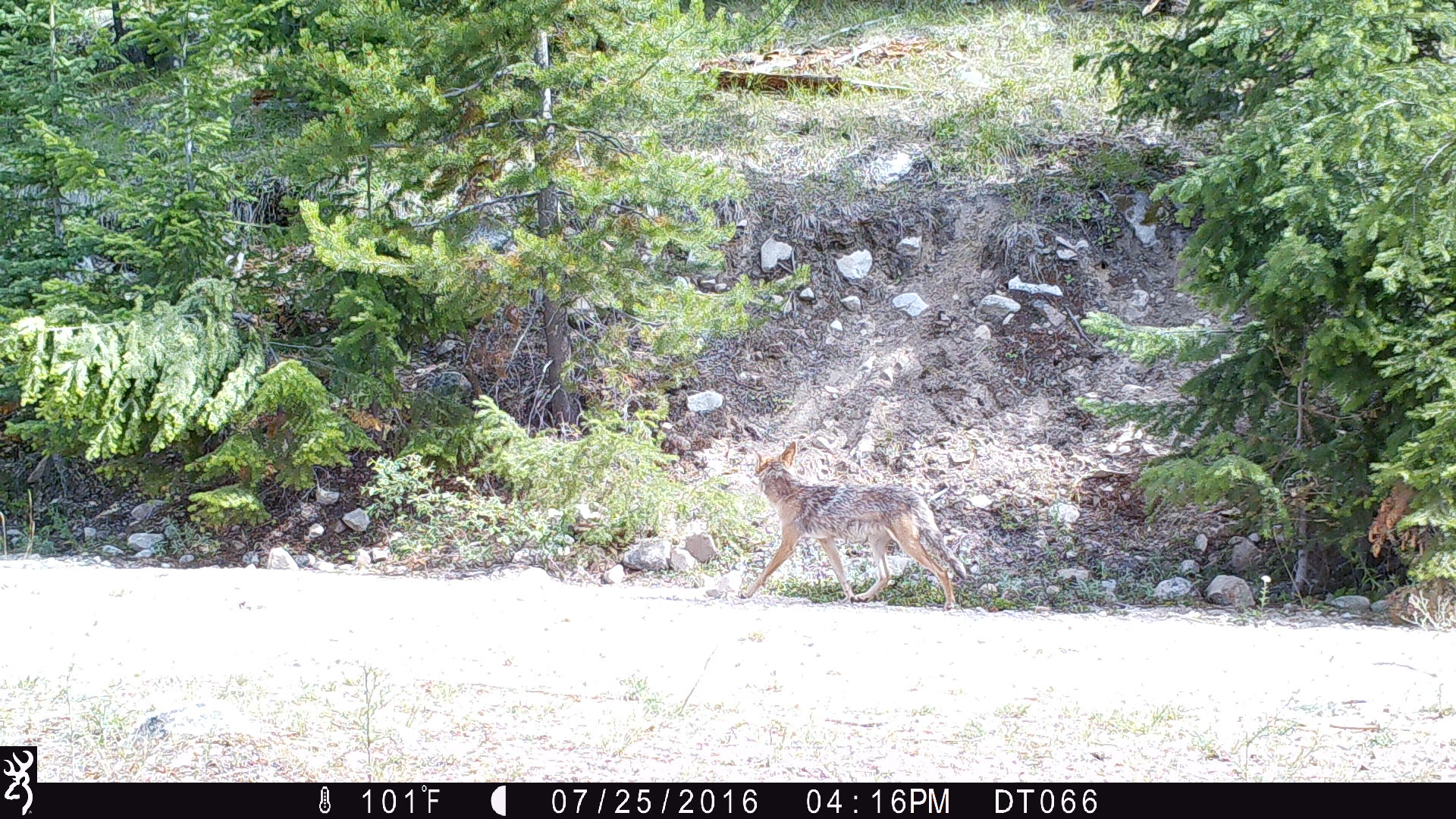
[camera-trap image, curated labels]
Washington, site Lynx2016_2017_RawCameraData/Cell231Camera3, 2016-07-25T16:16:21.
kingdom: Animalia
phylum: Chordata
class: Mammalia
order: Carnivora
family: Canidae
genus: Canis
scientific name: Canis latrans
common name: coyote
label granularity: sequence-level